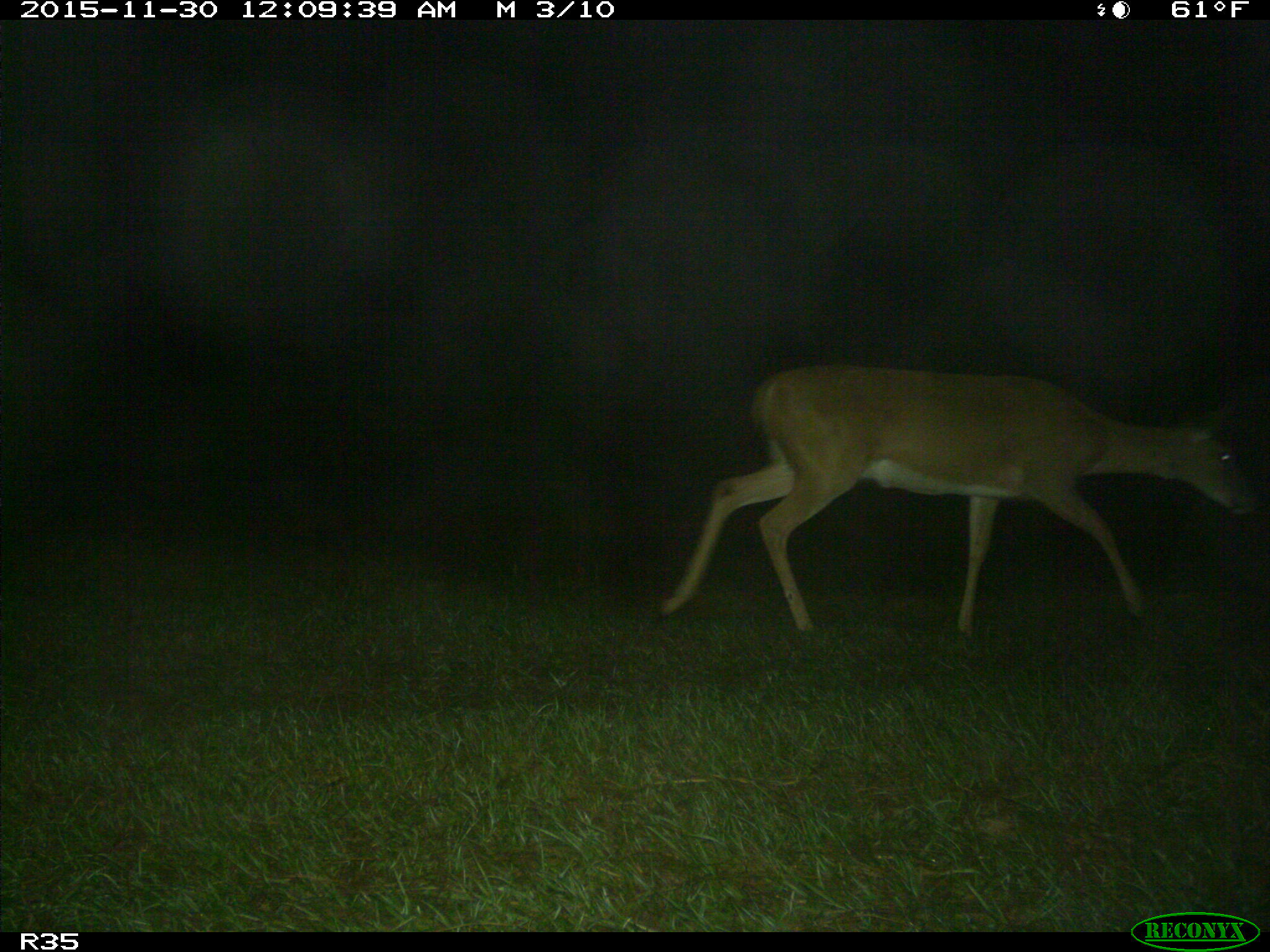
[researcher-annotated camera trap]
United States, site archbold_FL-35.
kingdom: Animalia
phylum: Chordata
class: Mammalia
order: Artiodactyla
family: Cervidae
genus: Odocoileus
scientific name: Odocoileus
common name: deer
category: unidentified deer